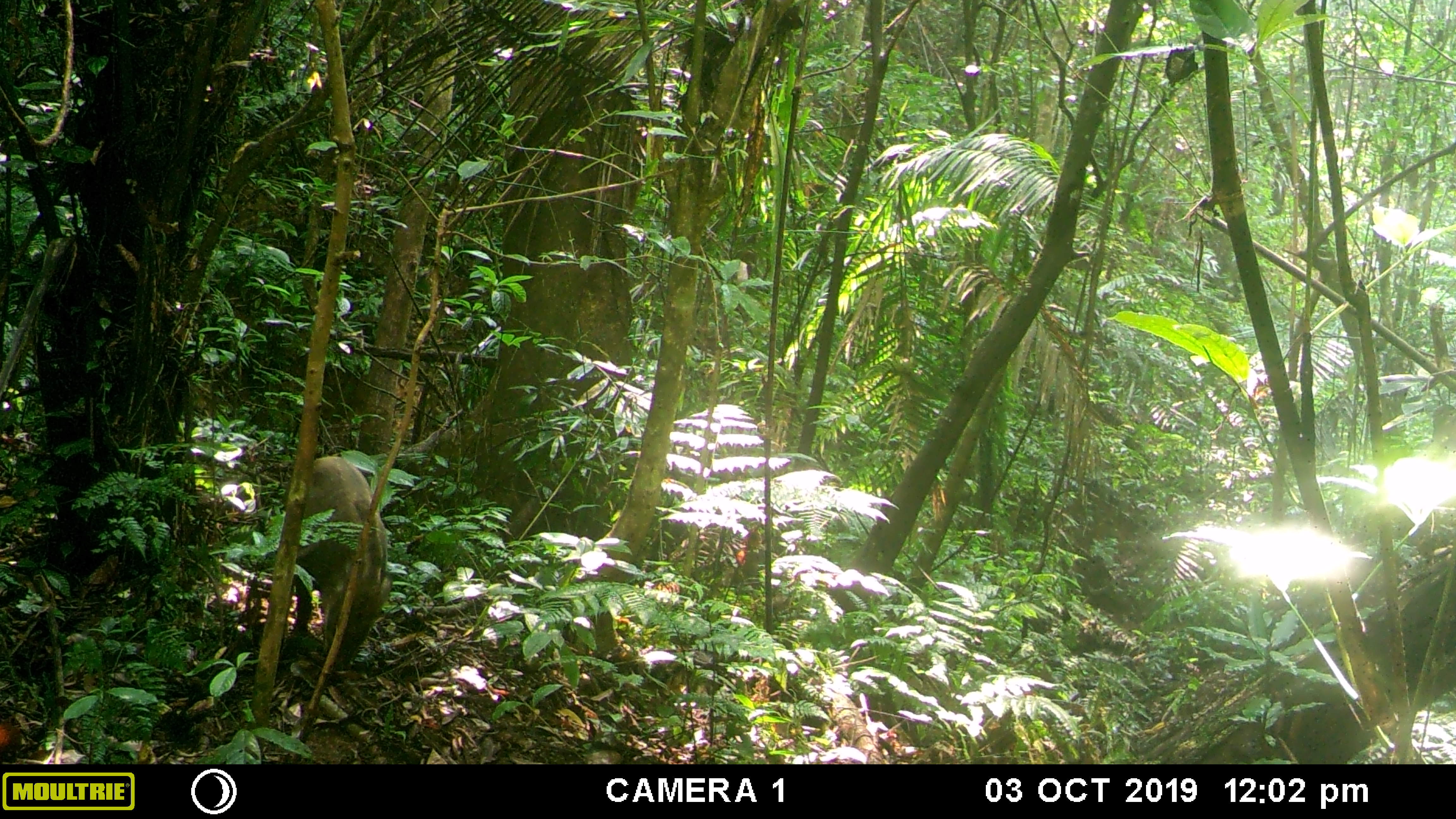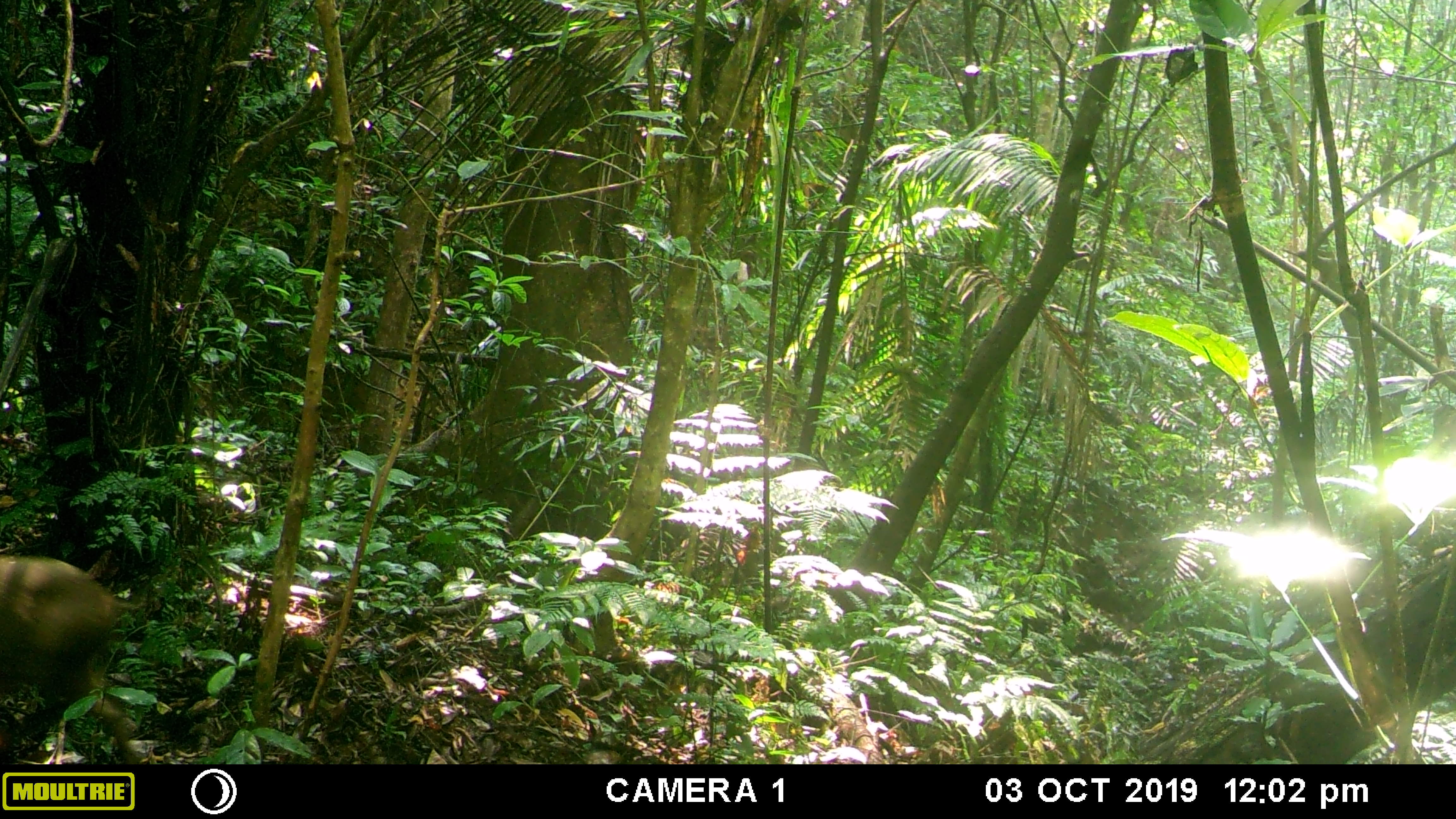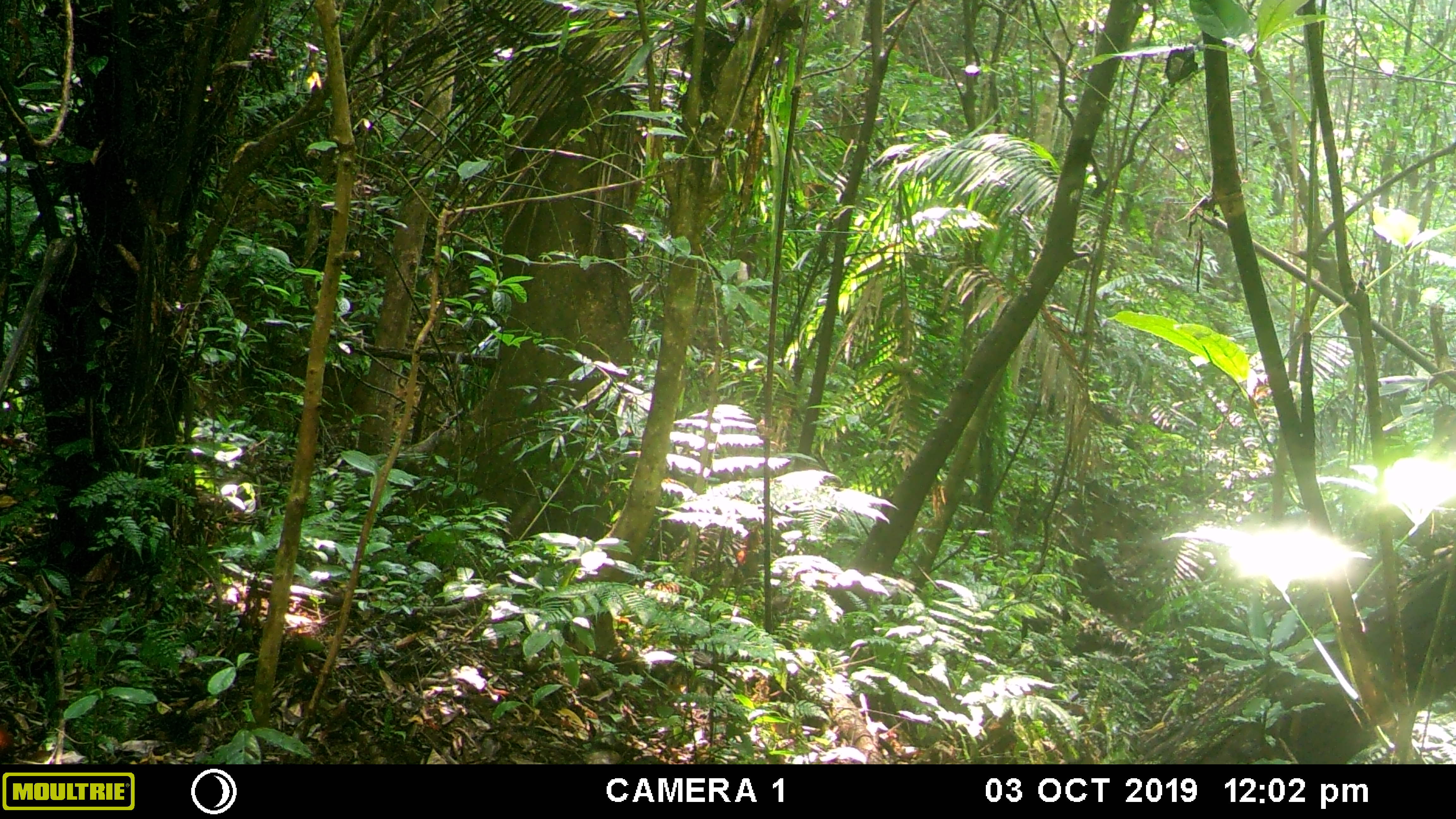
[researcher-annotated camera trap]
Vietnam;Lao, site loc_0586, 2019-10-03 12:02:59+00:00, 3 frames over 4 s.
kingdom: Animalia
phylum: Chordata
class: Mammalia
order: Artiodactyla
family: Suidae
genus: Sus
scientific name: Sus scrofa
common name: eurasian wild pig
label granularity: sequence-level